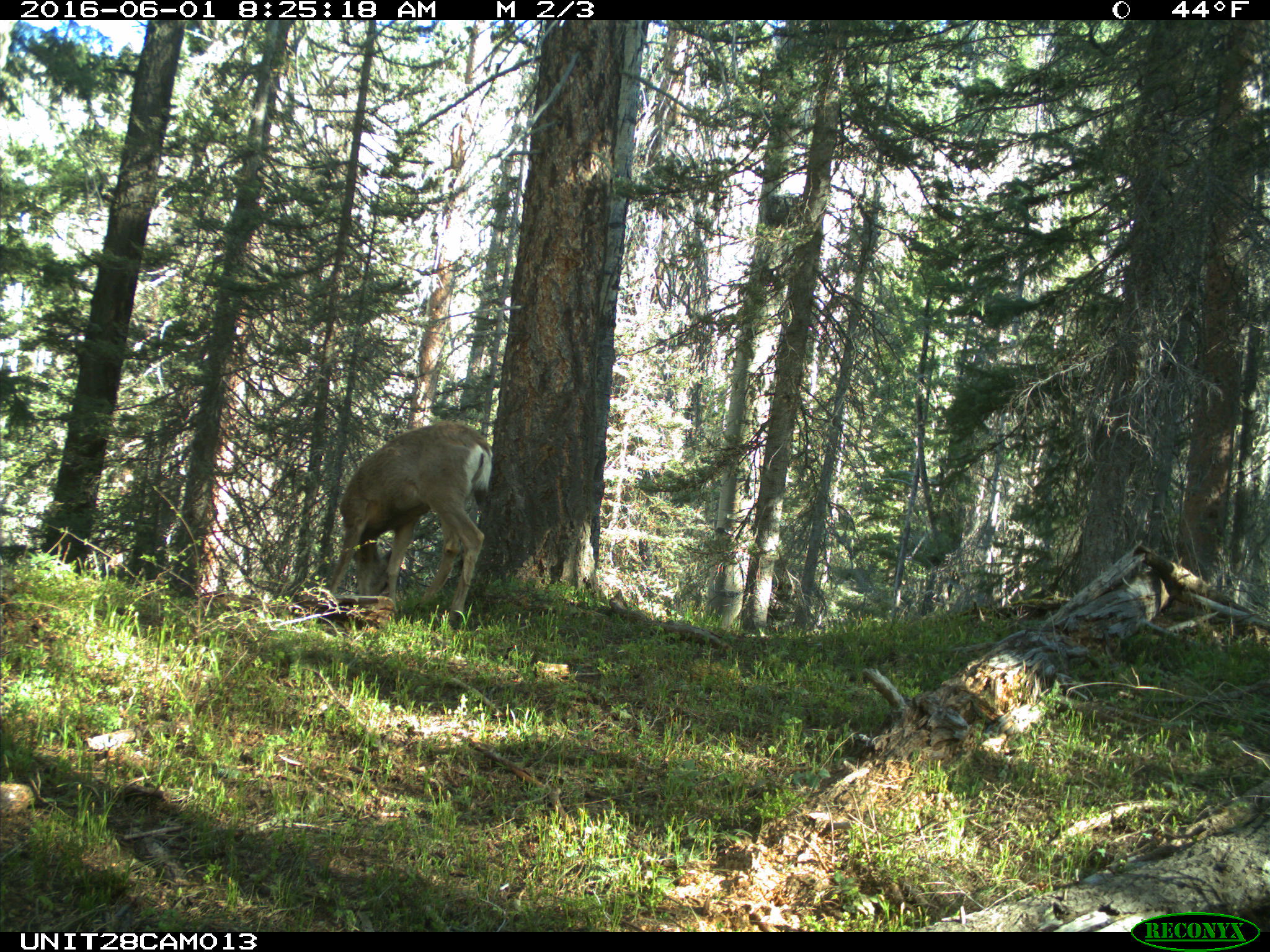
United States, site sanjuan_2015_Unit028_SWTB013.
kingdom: Animalia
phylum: Chordata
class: Mammalia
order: Artiodactyla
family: Cervidae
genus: Odocoileus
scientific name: Odocoileus hemionus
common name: mule deer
Odocoileus hemionus (mule deer).